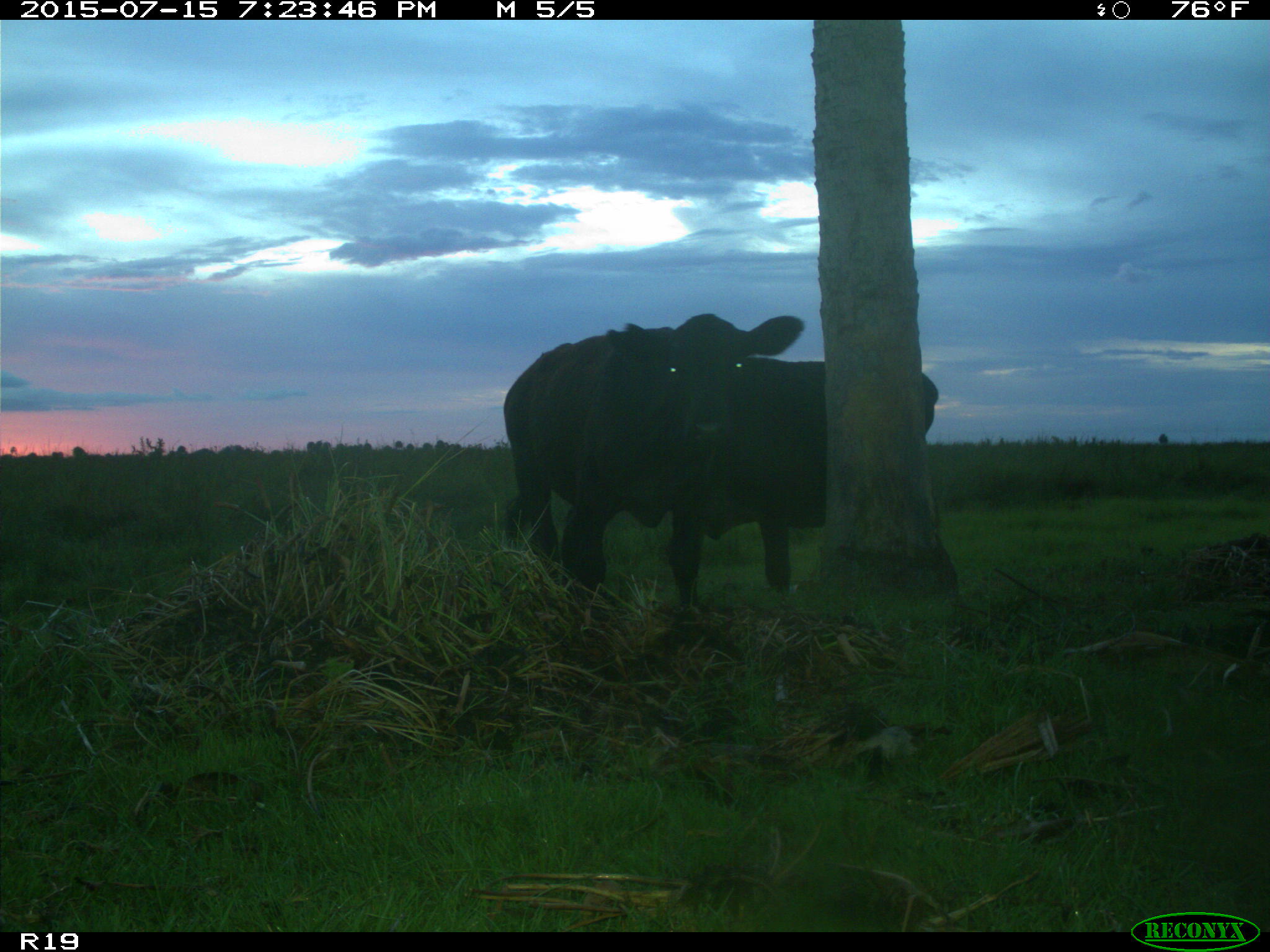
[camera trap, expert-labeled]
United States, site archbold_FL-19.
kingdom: Animalia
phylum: Chordata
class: Mammalia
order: Artiodactyla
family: Bovidae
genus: Bos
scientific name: Bos taurus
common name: domestic cow